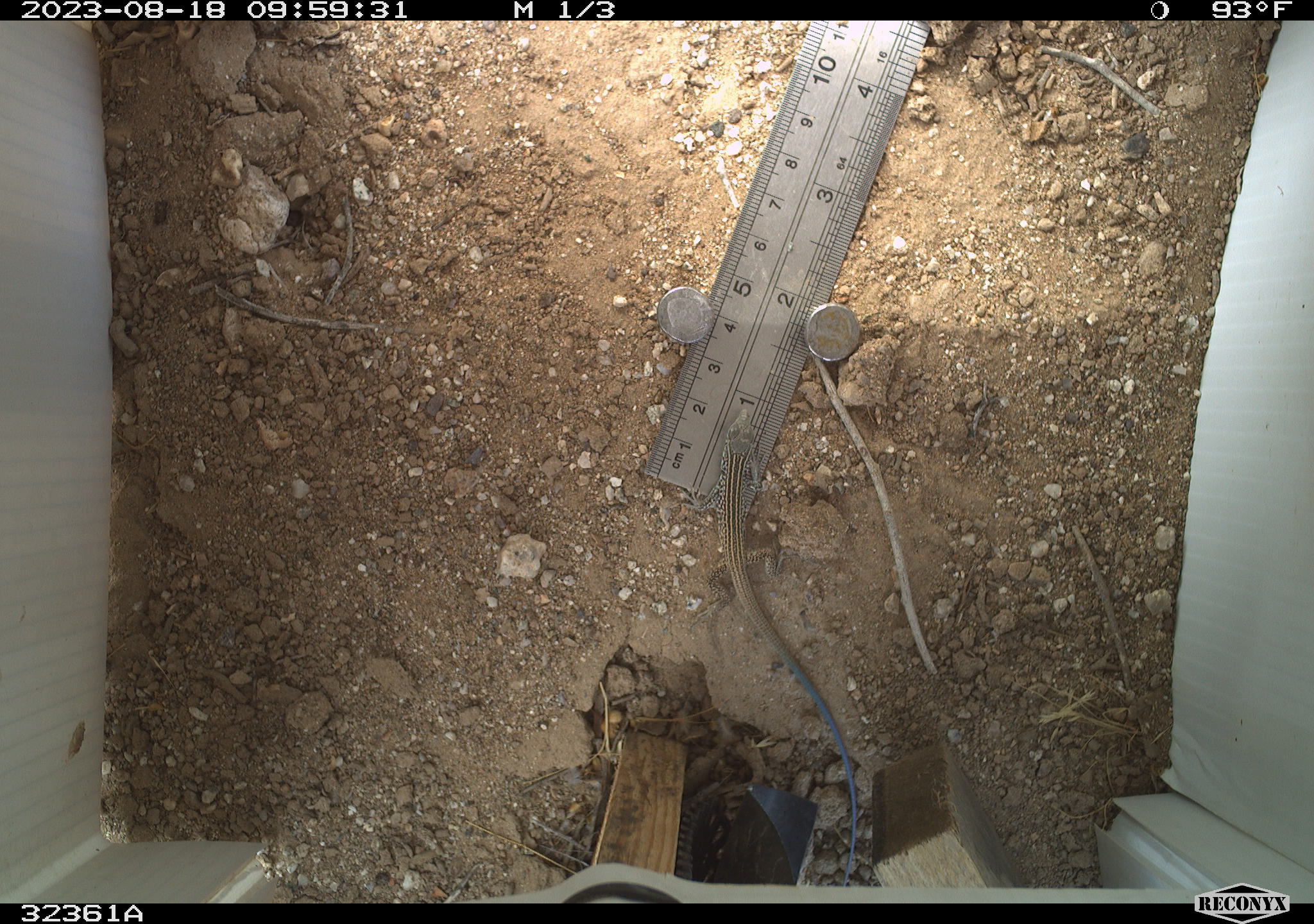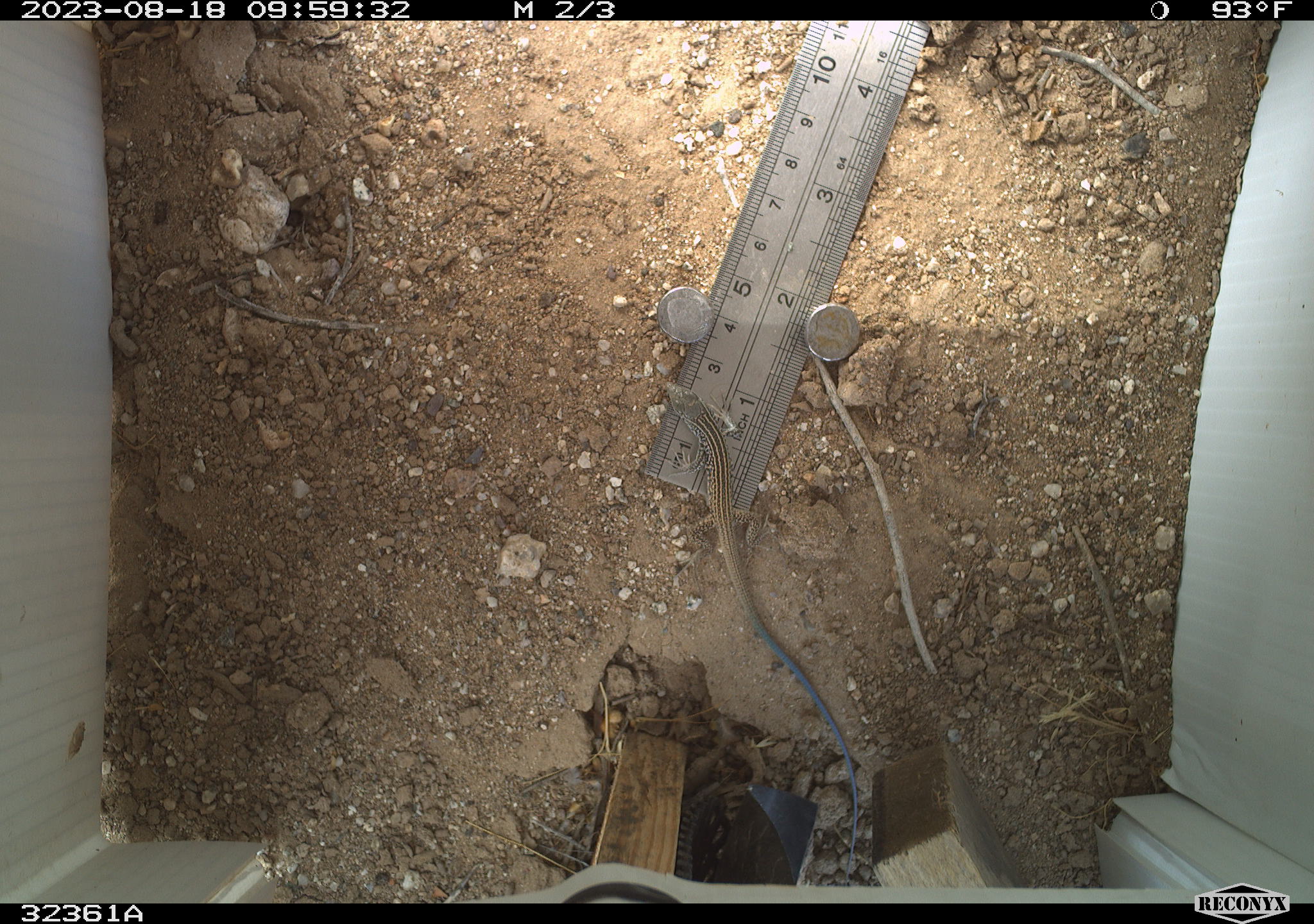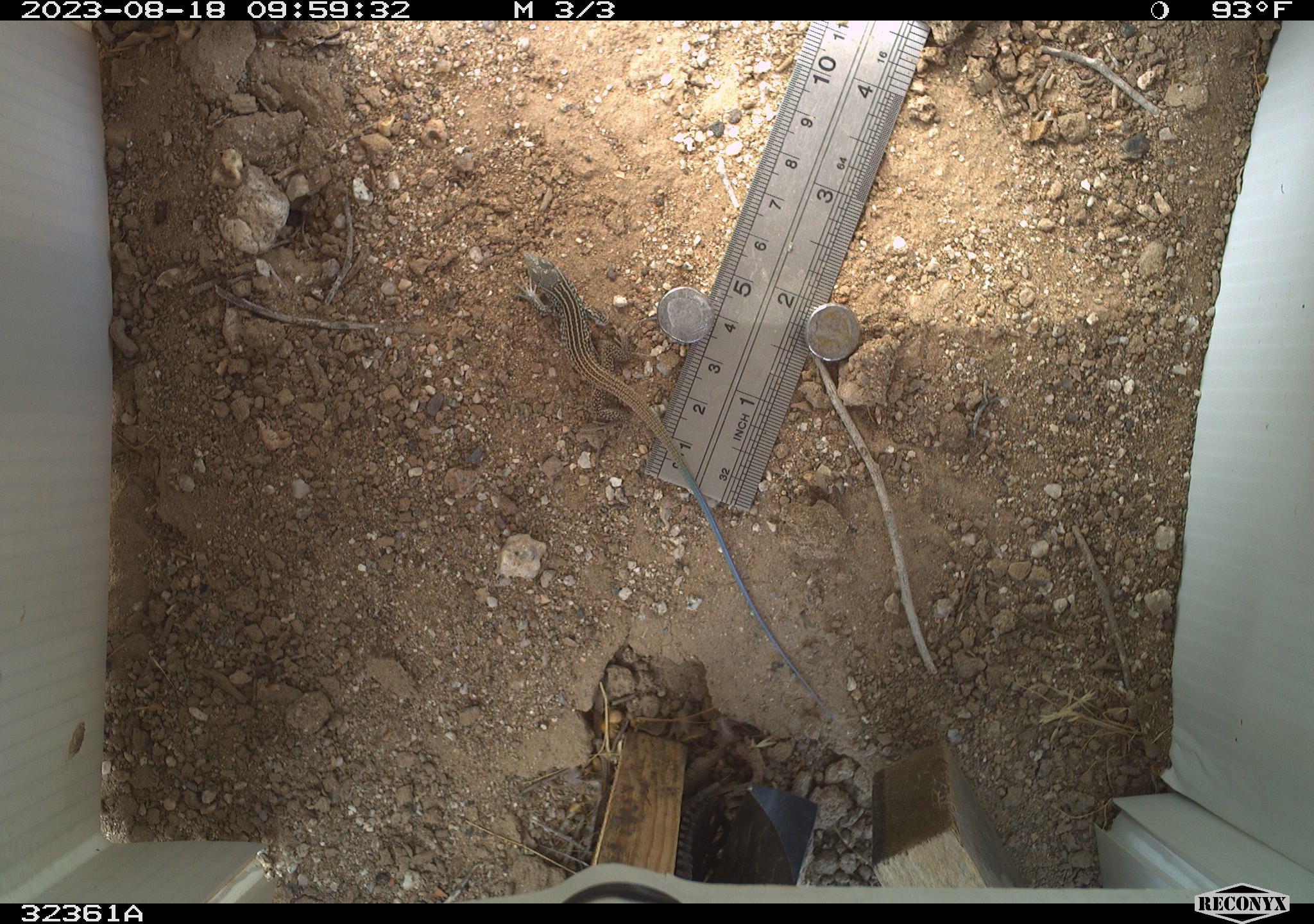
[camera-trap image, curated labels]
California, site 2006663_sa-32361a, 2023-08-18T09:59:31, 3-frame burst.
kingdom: Animalia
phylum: Chordata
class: Reptilia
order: Squamata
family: Teiidae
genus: Aspidoscelis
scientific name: Aspidoscelis tigris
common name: western whiptail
Western whiptail (Aspidoscelis tigris).